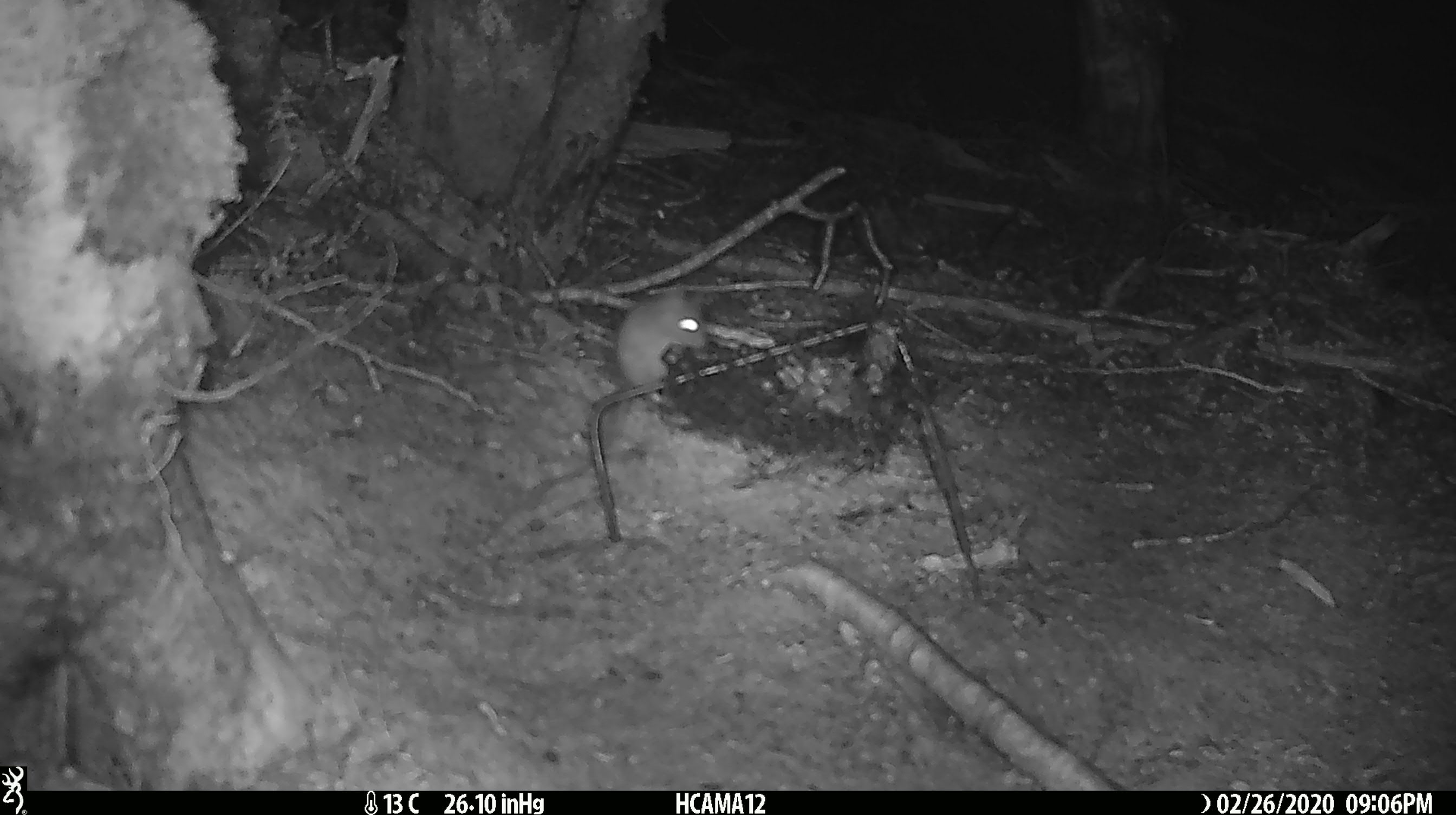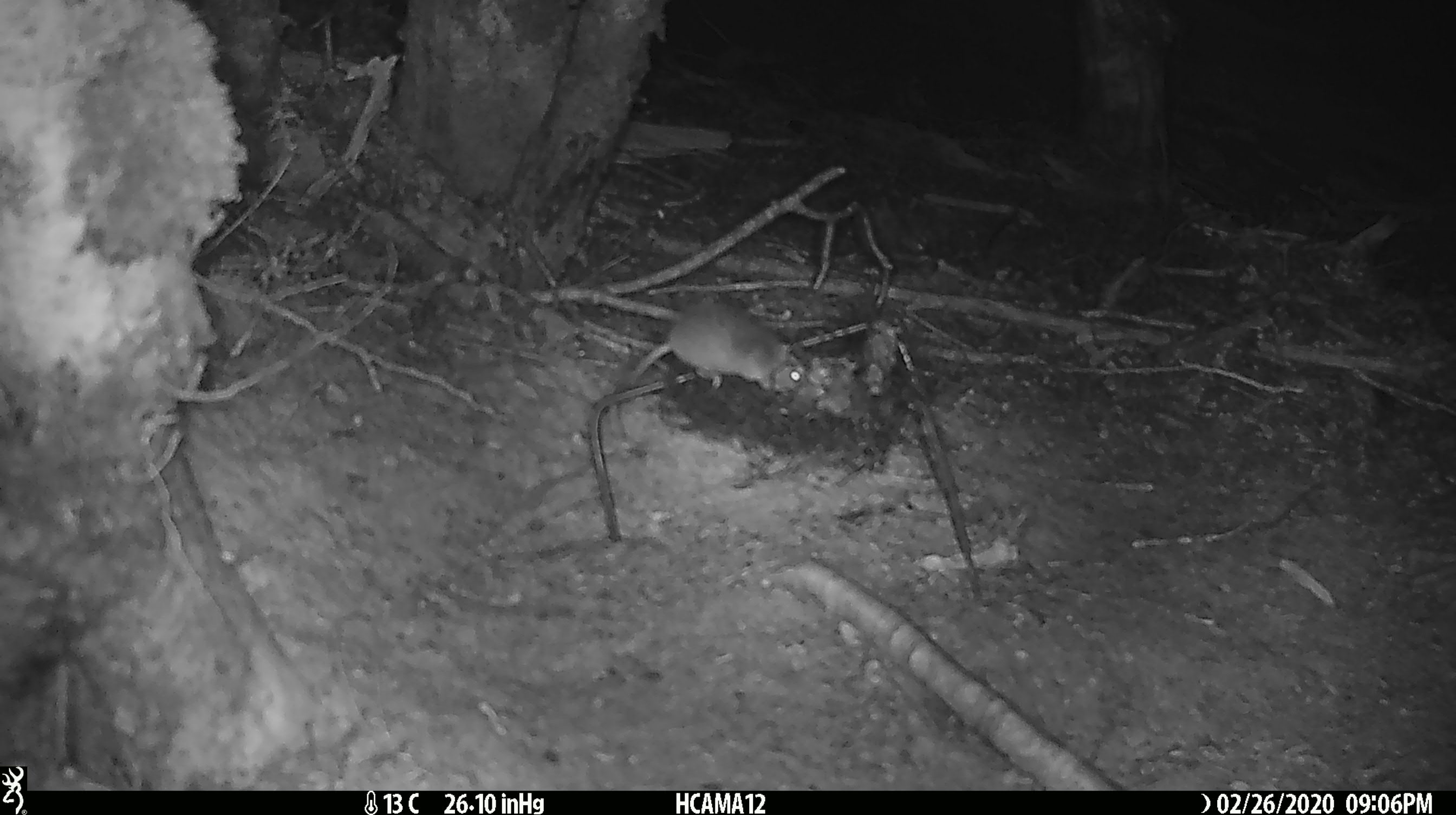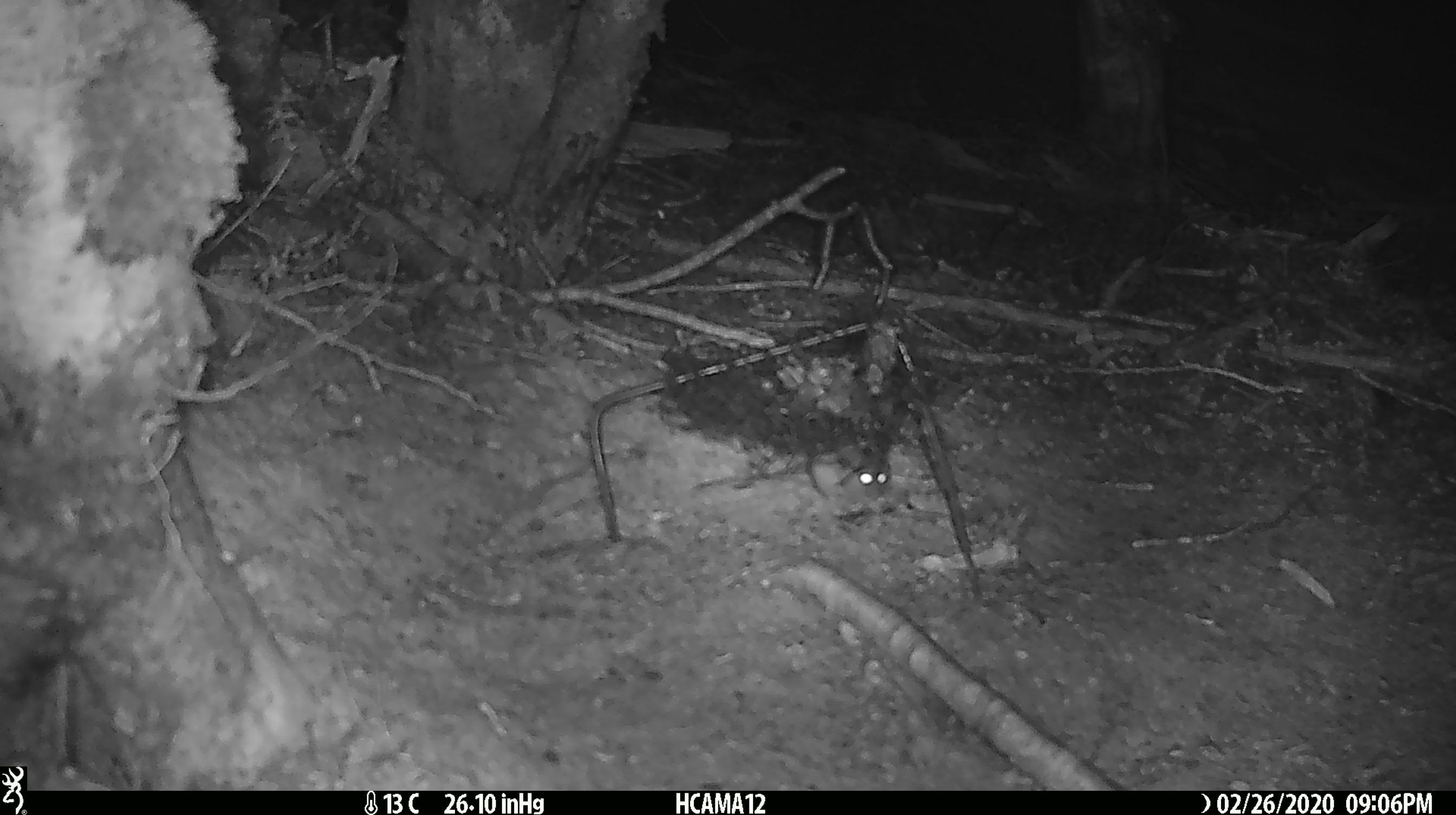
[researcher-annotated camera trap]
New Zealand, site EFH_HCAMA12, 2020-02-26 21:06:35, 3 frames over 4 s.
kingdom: Animalia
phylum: Chordata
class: Mammalia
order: Rodentia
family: Muridae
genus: Mus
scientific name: Mus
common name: mouse